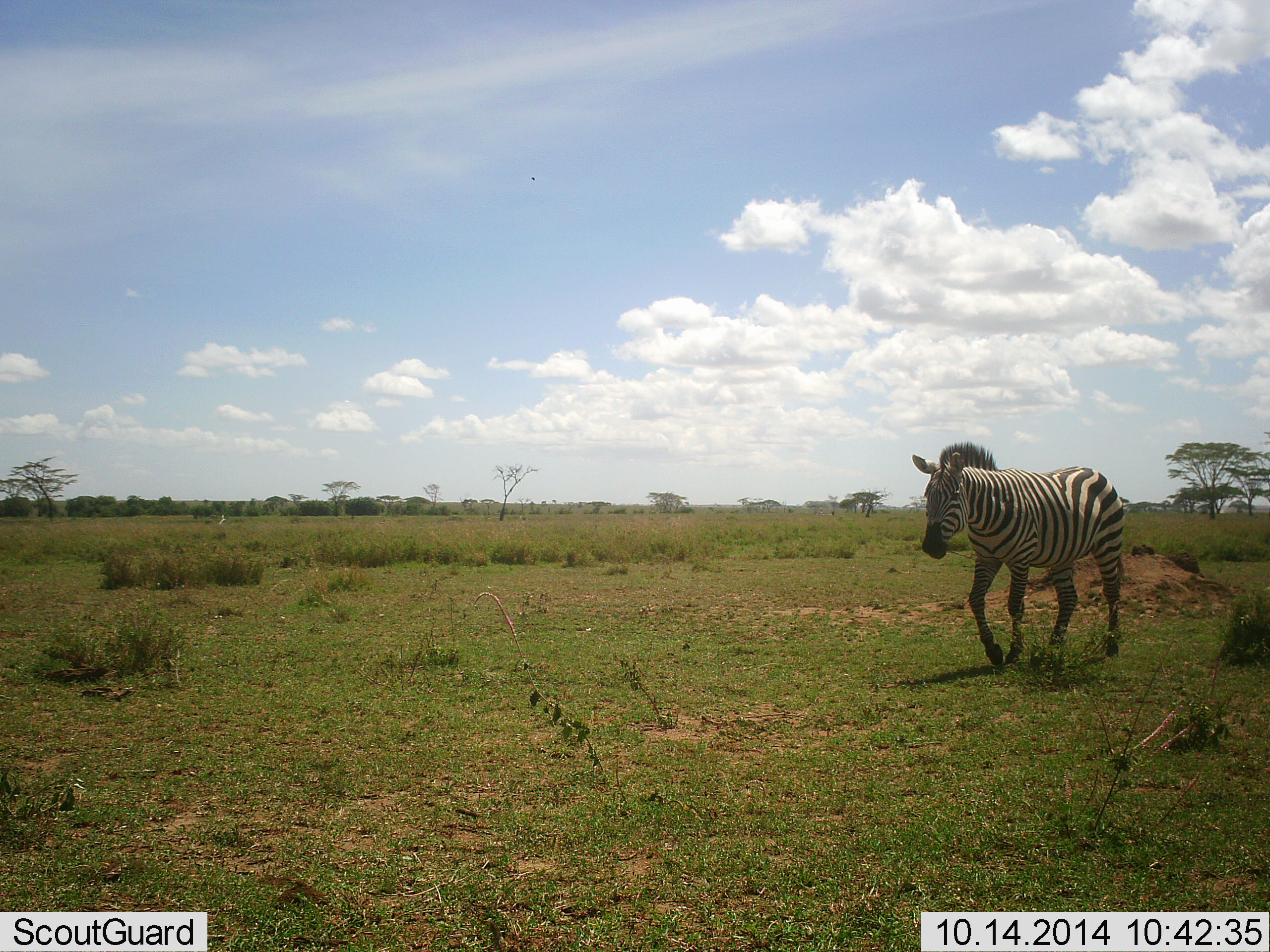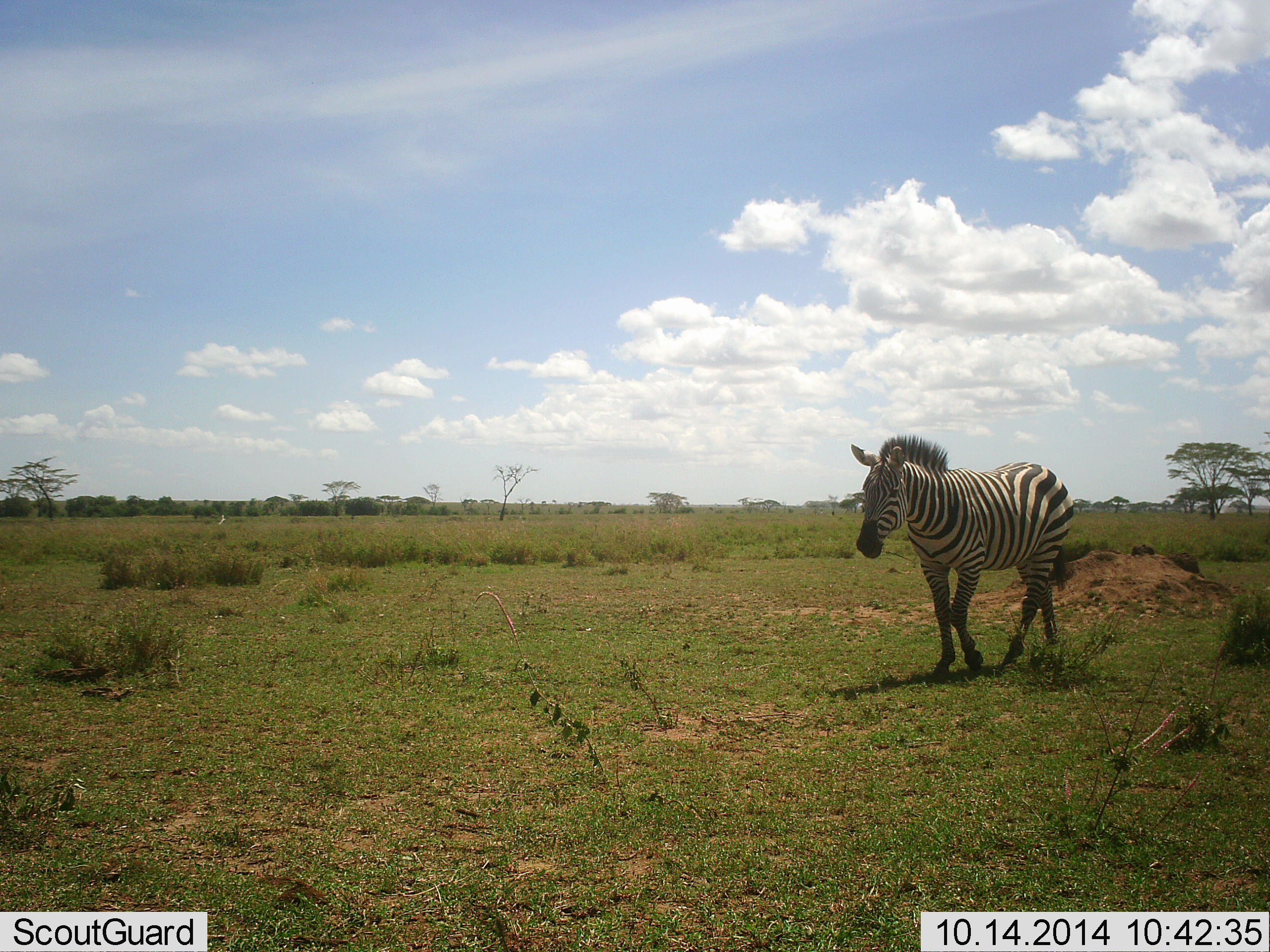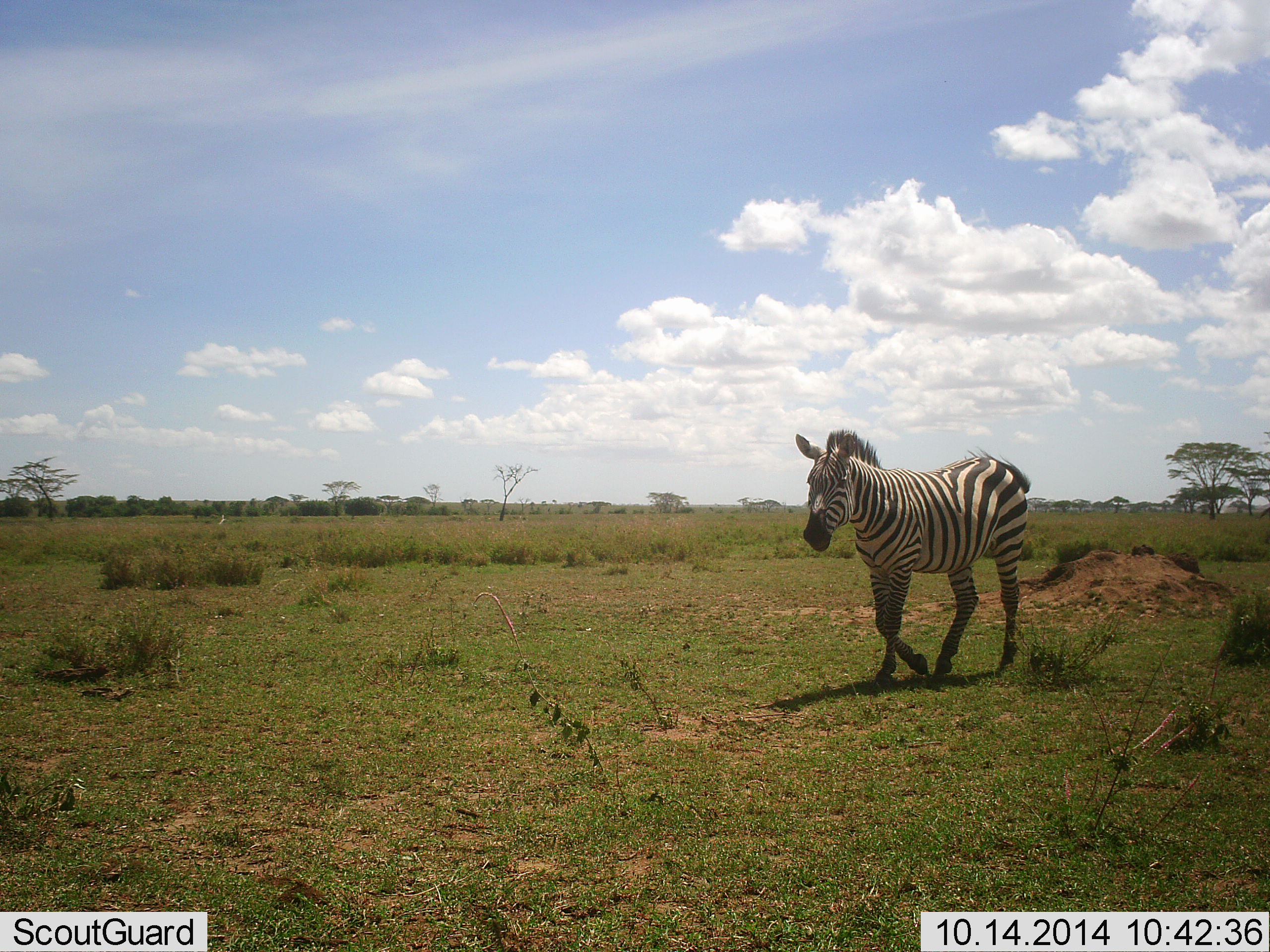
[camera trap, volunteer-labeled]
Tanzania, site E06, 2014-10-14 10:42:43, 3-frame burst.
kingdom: Animalia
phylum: Chordata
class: Mammalia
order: Perissodactyla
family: Equidae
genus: Equus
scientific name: Equus quagga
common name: plains zebra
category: zebra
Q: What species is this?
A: Zebra (plains zebra) (Equus quagga).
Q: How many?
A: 1.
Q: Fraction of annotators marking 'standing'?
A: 10%.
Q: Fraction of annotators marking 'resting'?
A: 0%.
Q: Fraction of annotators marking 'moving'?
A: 100%.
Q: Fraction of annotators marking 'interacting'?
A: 0%.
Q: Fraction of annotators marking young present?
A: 0%.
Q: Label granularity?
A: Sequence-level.